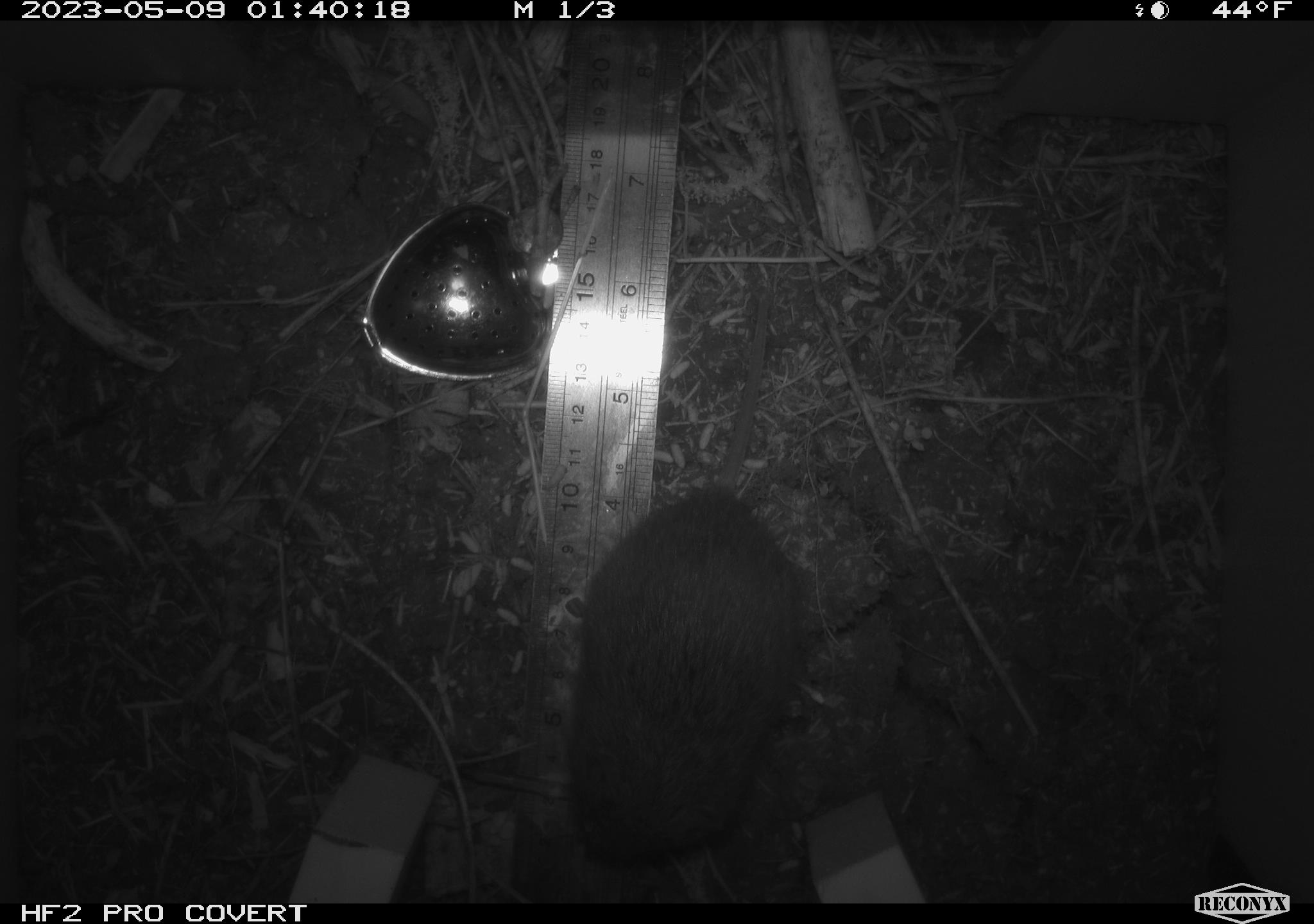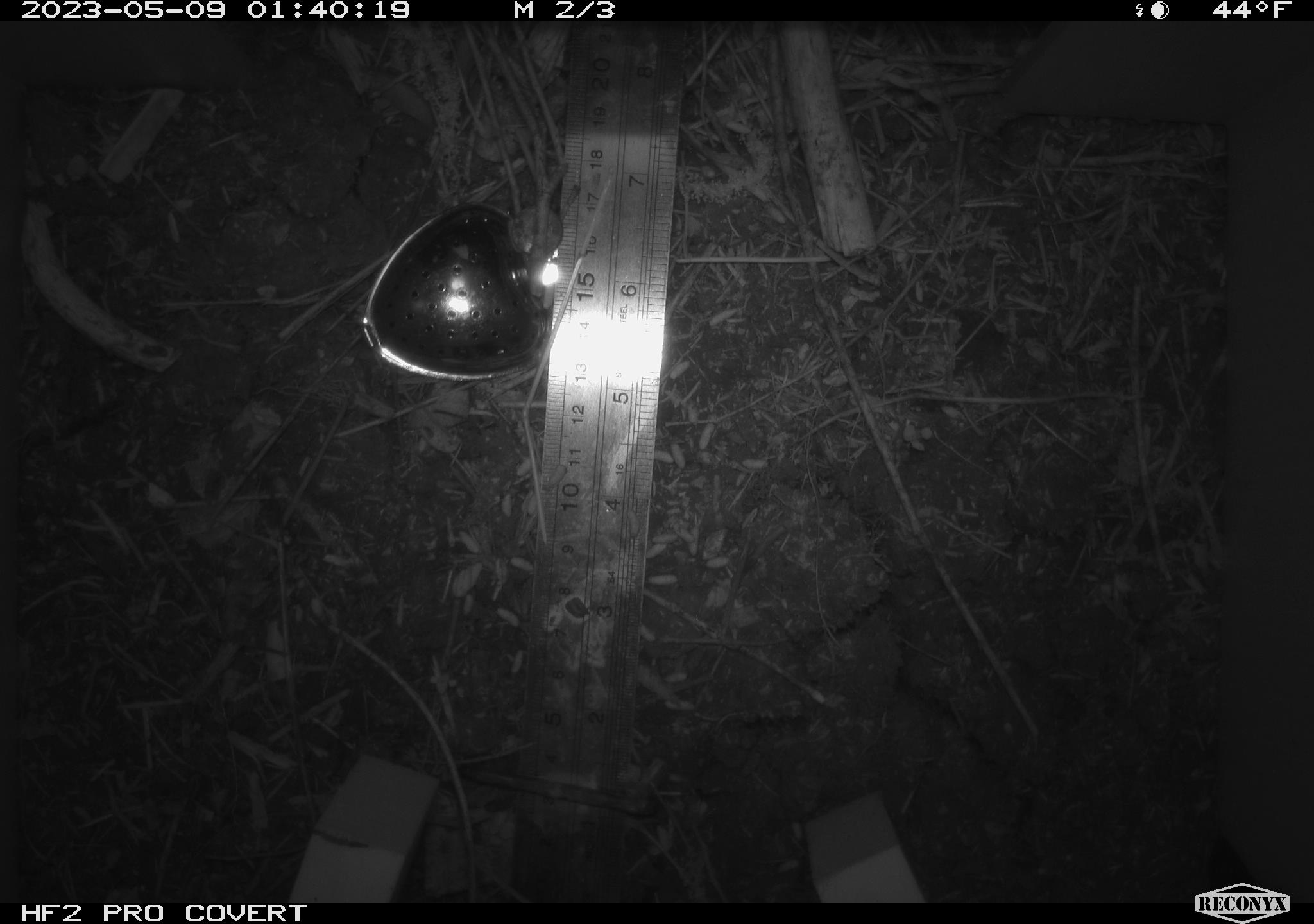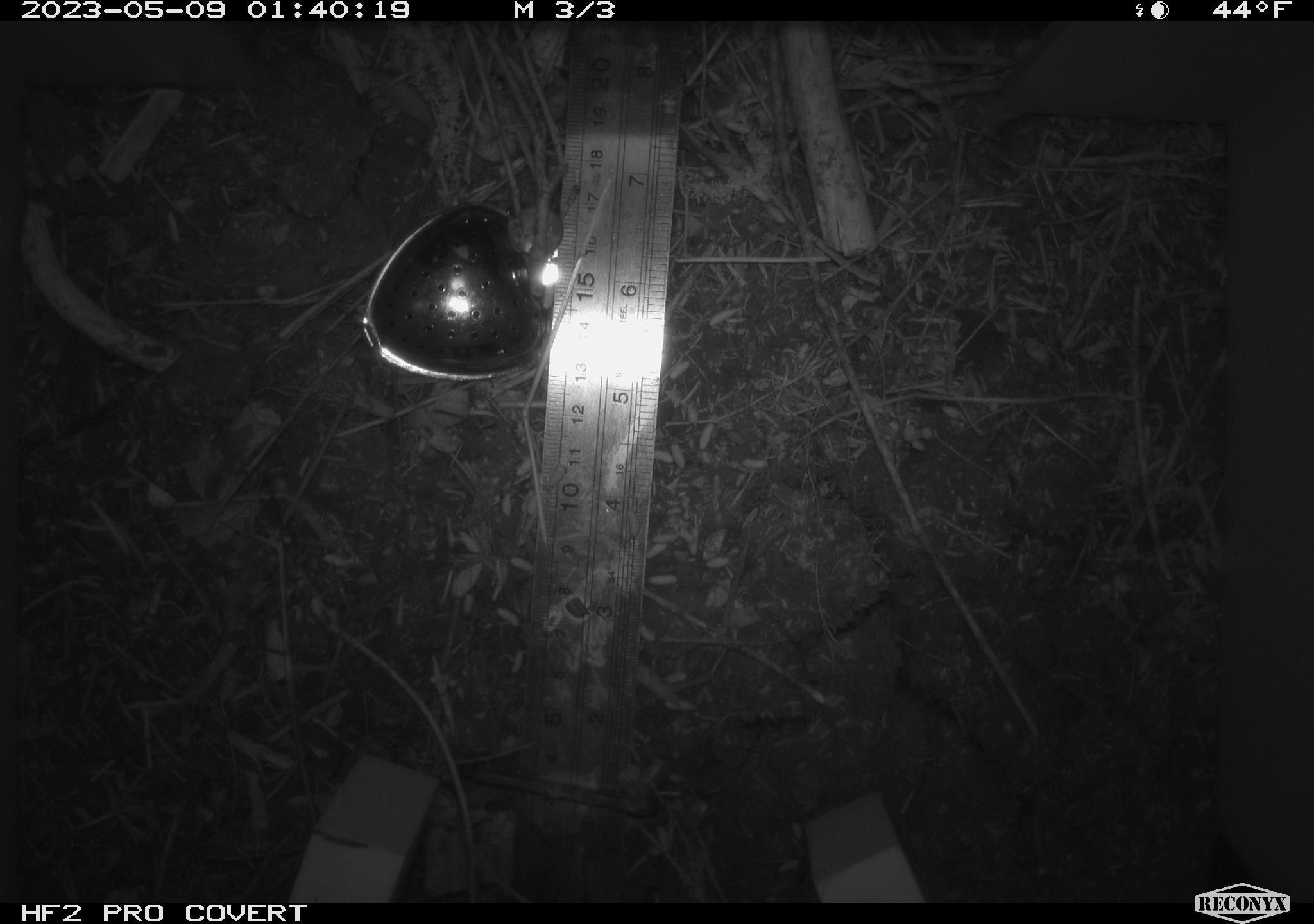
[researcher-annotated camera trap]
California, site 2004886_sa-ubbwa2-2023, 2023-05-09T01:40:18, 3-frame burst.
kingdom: Animalia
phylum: Chordata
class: Mammalia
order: Rodentia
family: Cricetidae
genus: Microtus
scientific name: Microtus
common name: meadow vole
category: microtus species